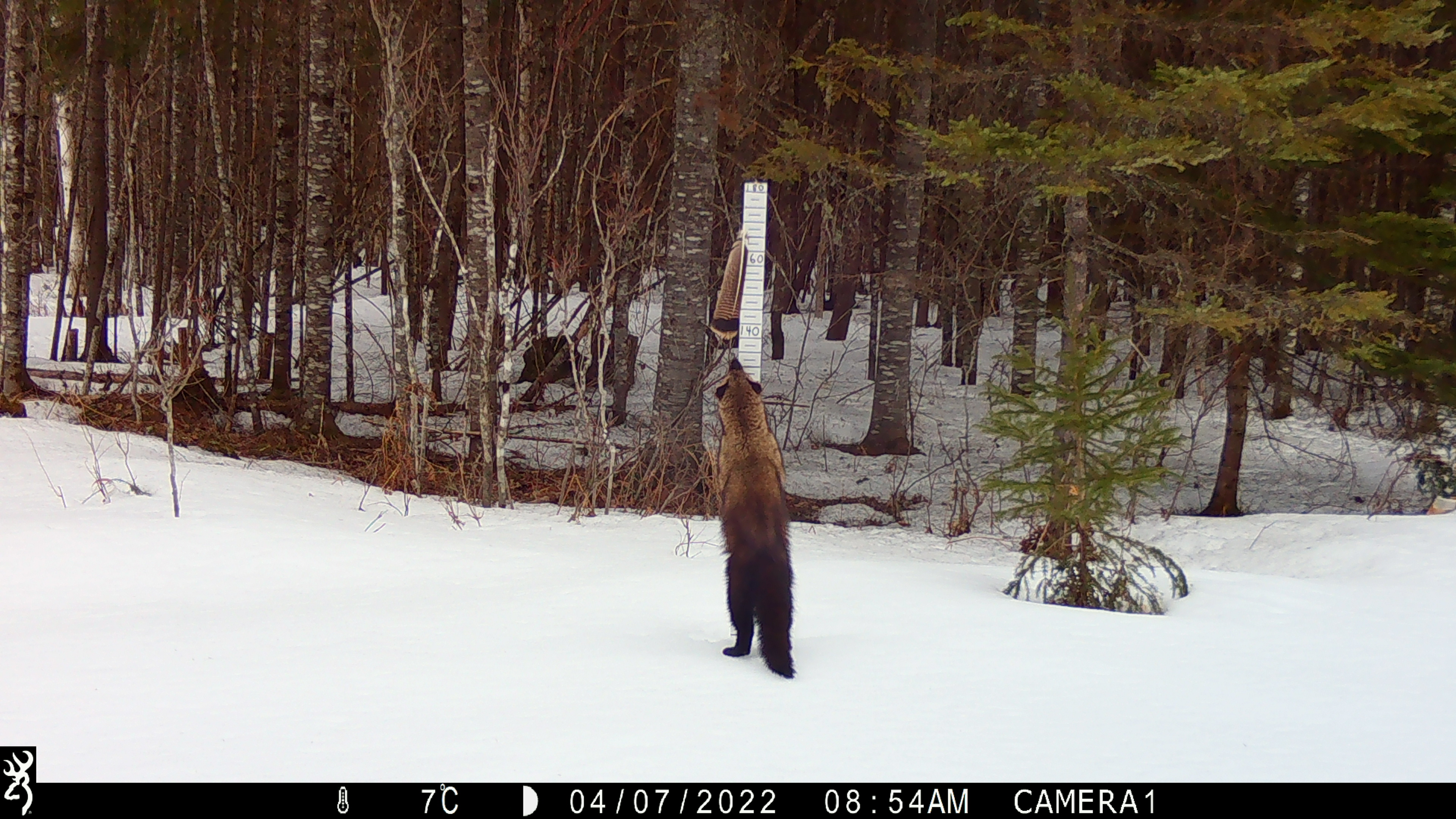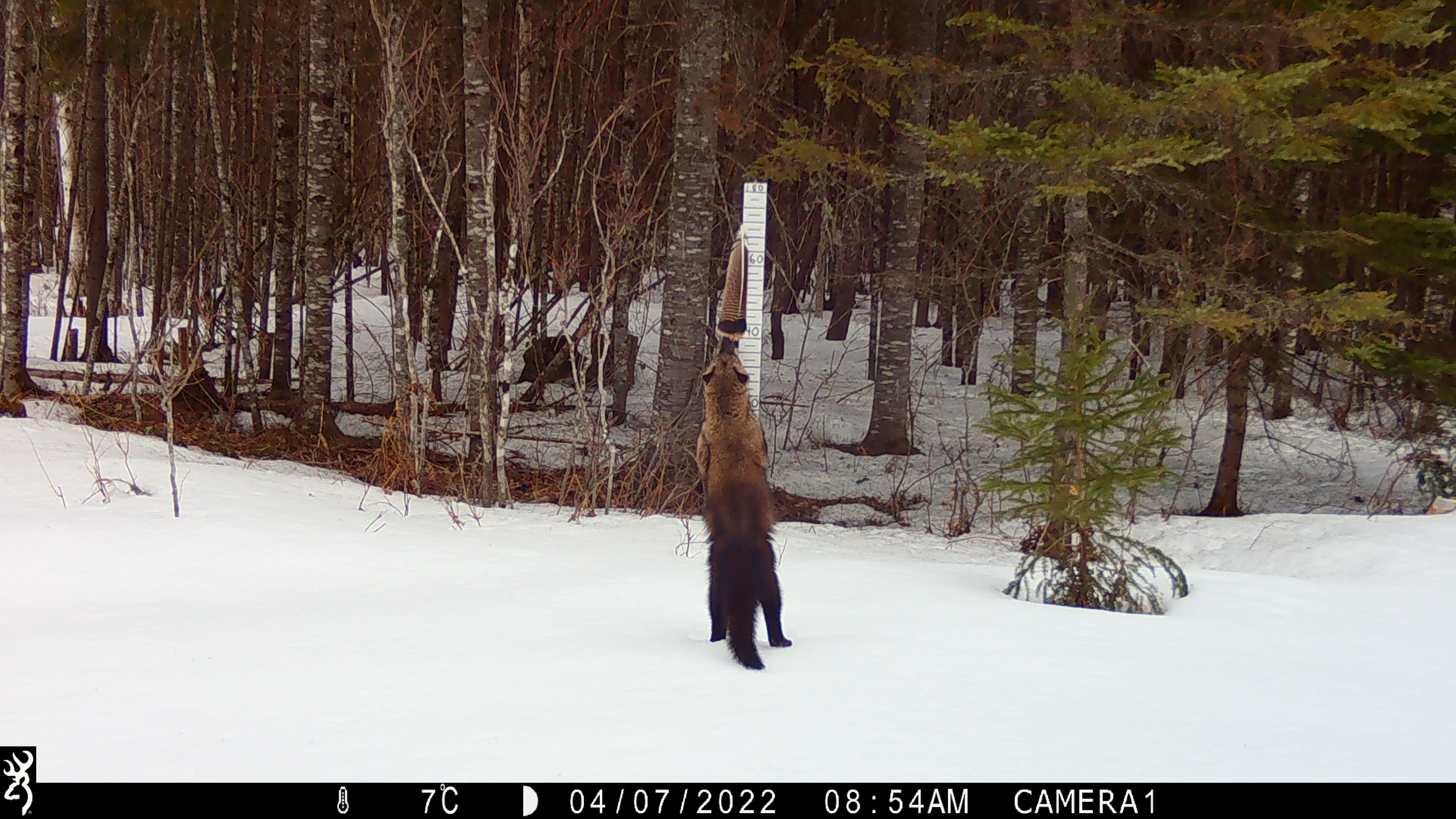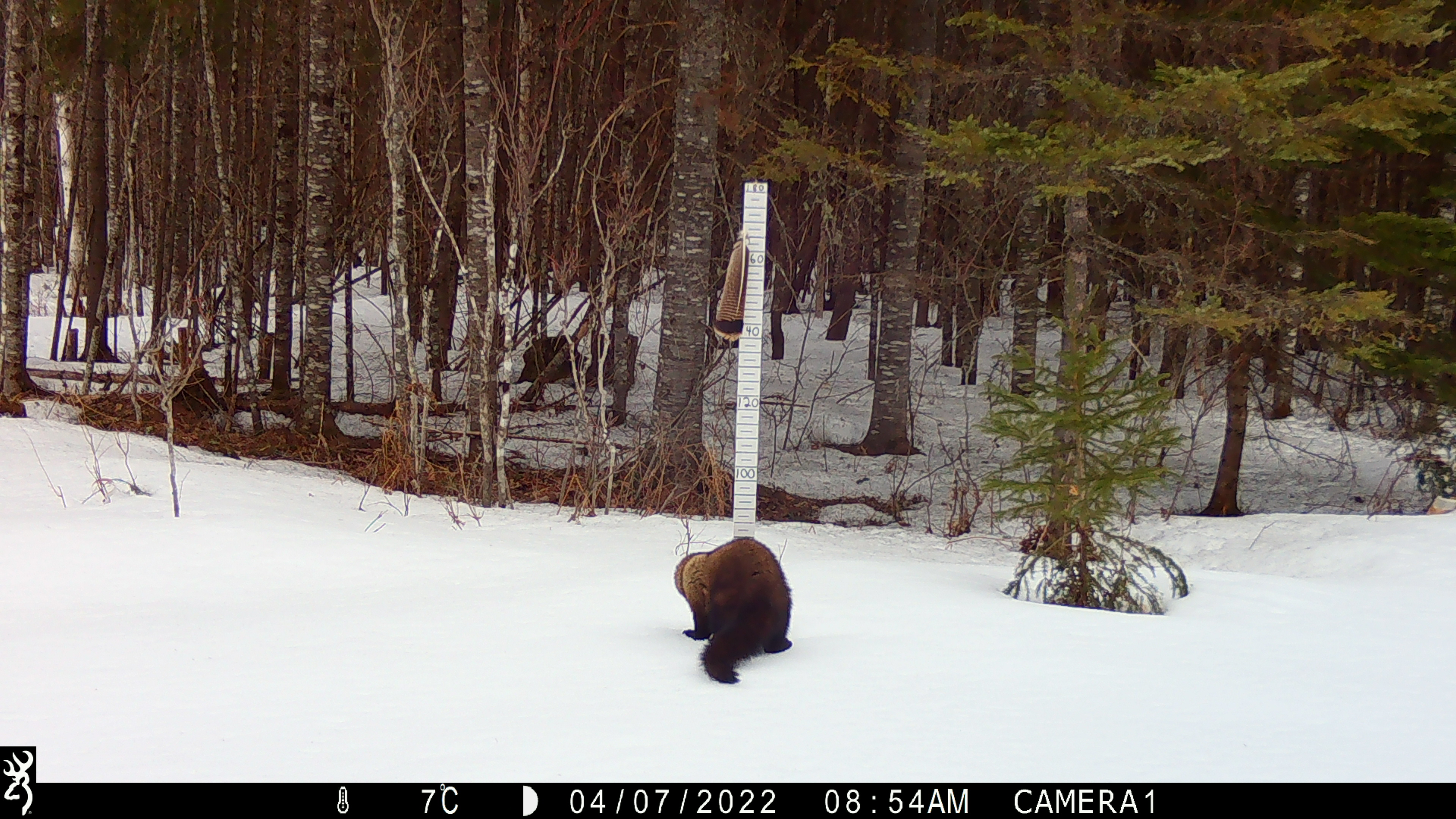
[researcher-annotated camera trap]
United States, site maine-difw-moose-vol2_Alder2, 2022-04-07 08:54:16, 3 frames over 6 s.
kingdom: Animalia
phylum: Chordata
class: Mammalia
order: Carnivora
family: Mustelidae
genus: Pekania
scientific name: Pekania pennanti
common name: fisher